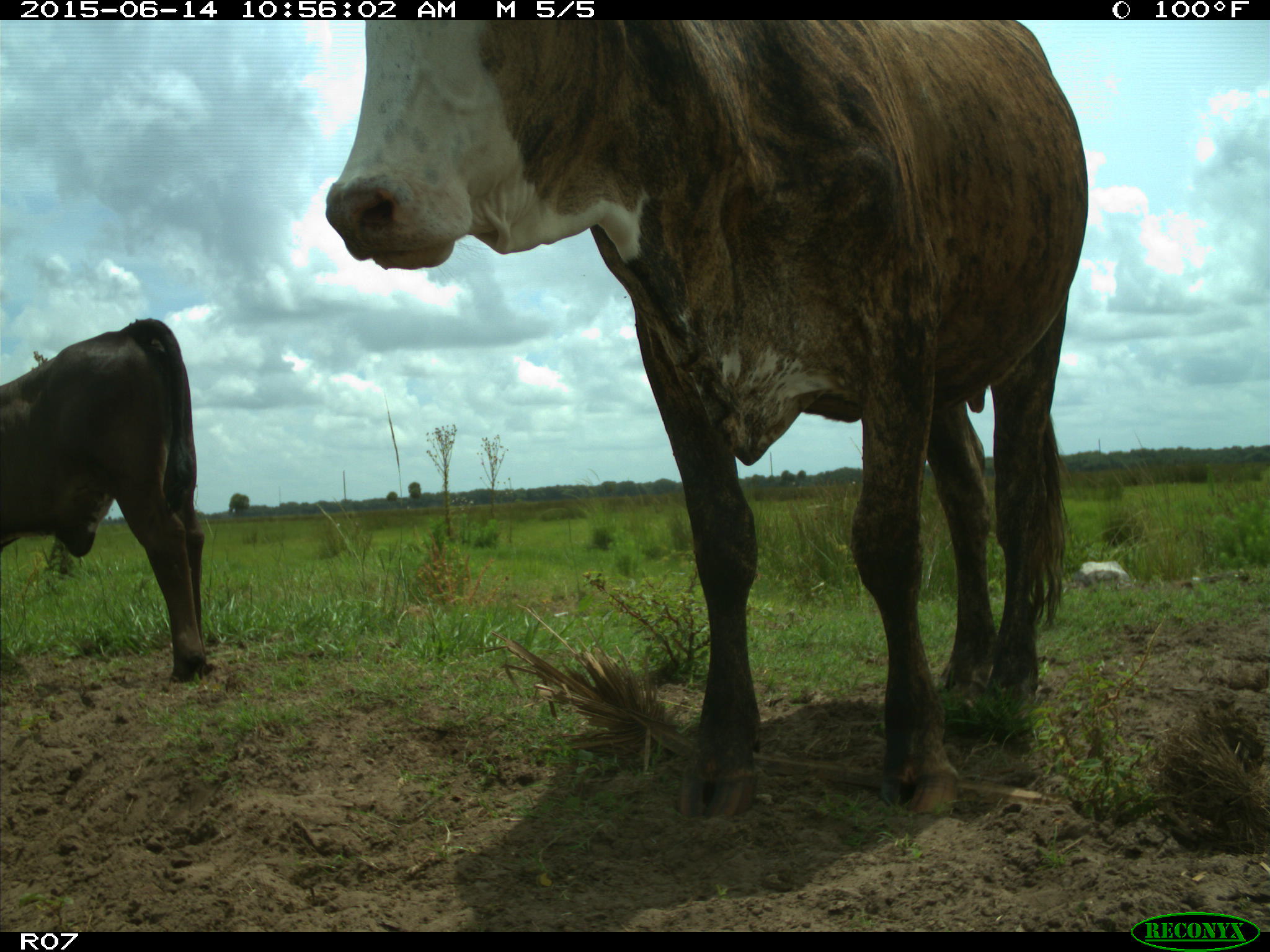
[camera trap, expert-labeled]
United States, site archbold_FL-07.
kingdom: Animalia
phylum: Chordata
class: Mammalia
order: Artiodactyla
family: Bovidae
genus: Bos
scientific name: Bos taurus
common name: domestic cow